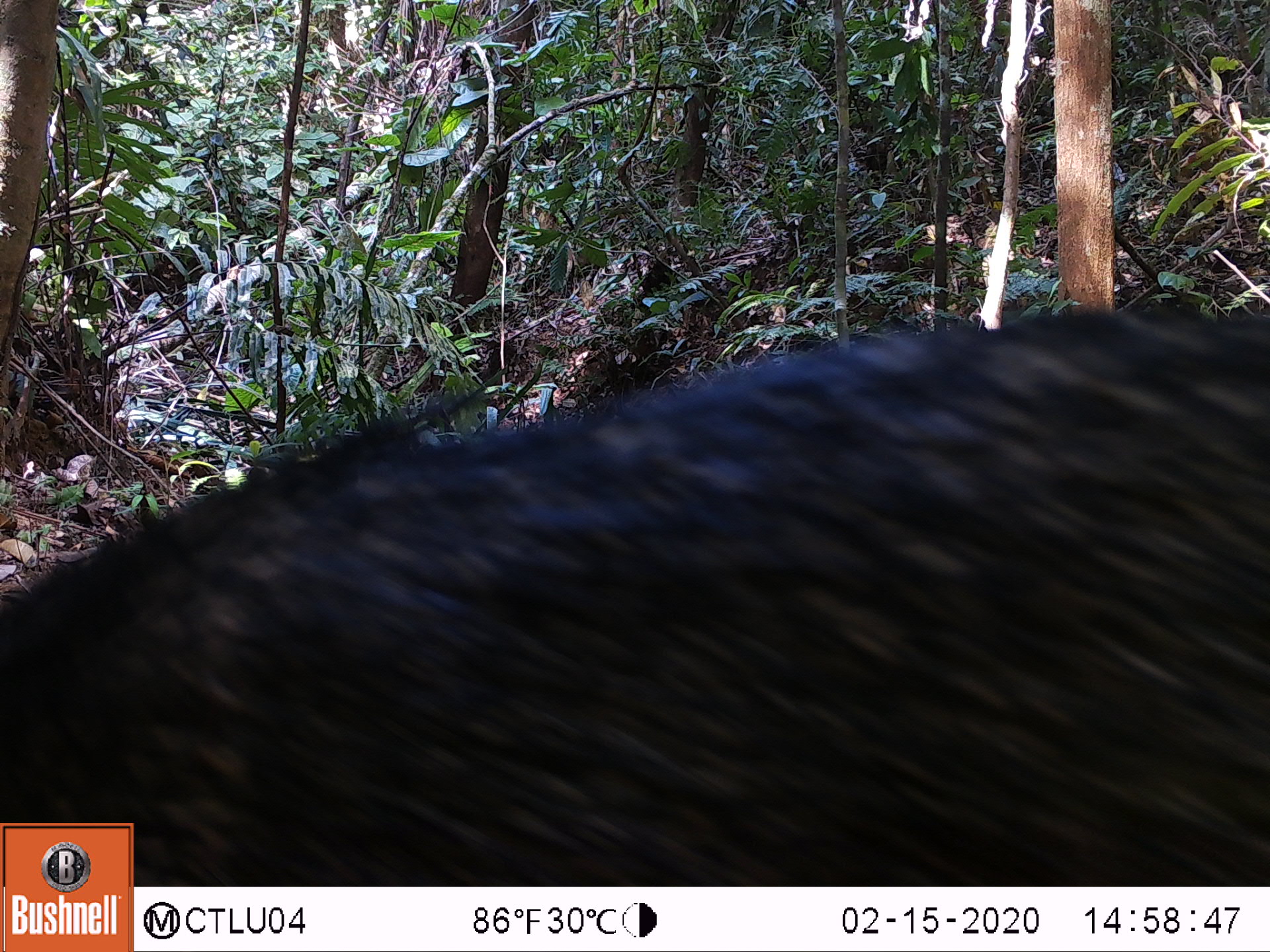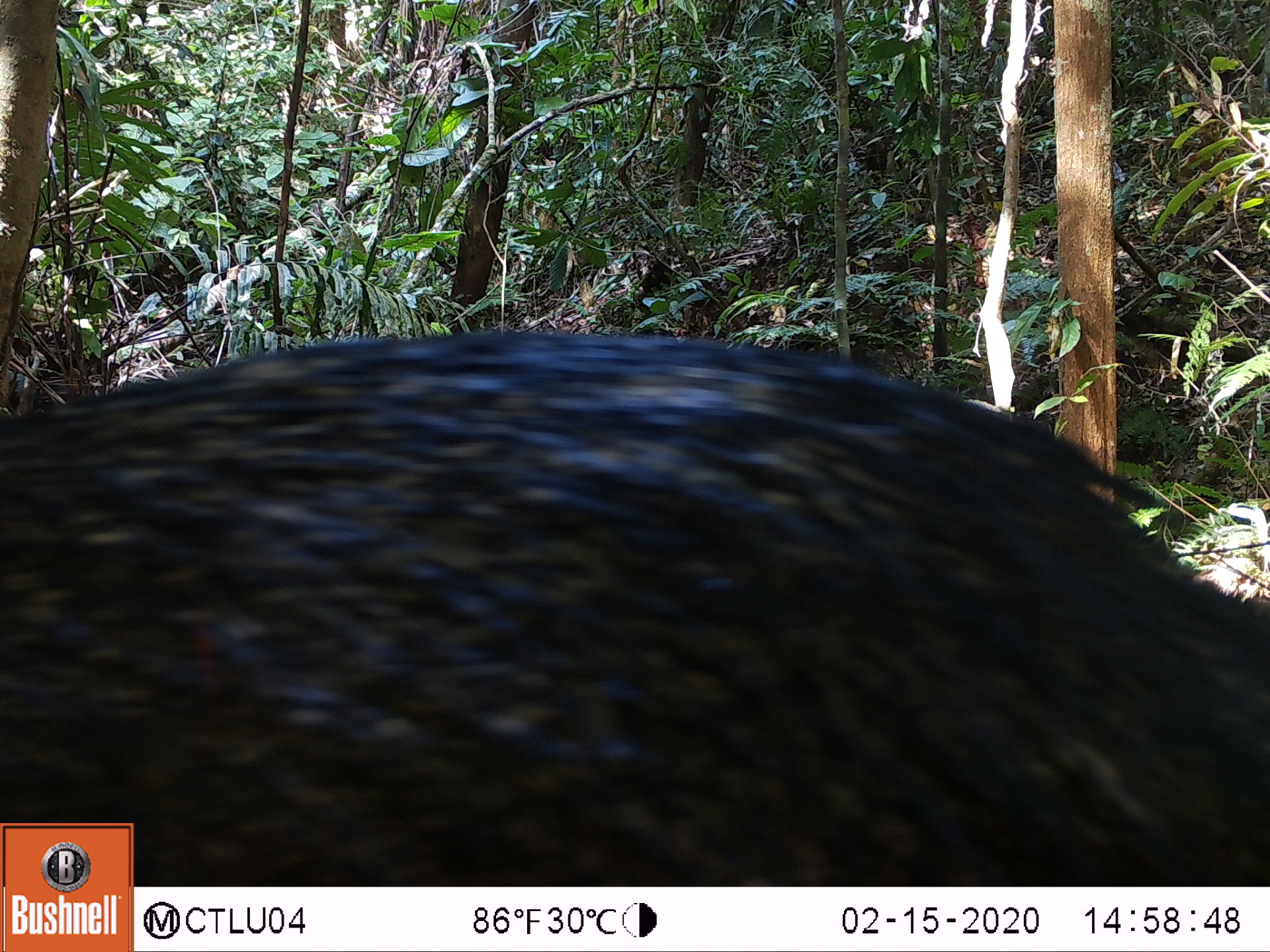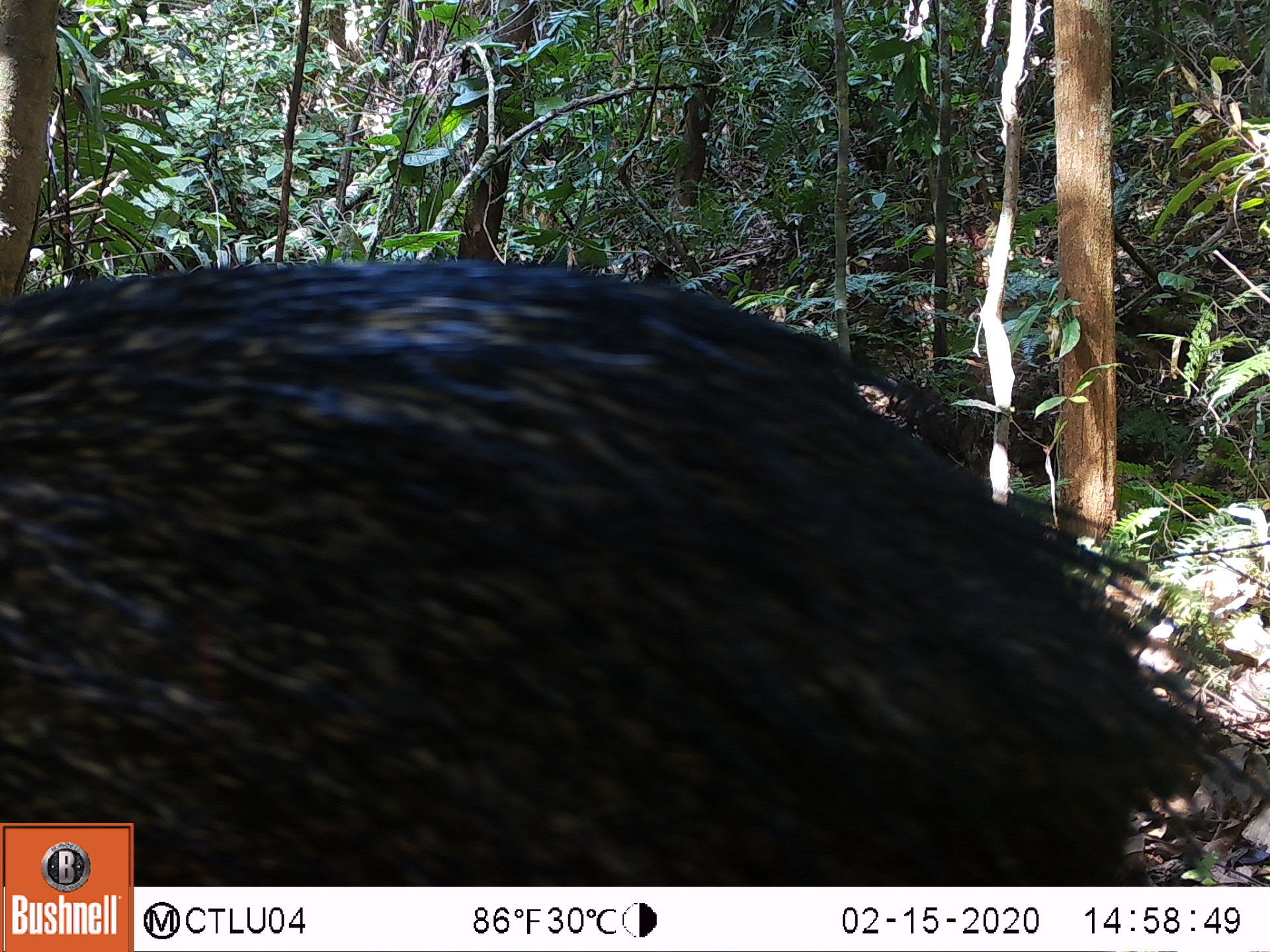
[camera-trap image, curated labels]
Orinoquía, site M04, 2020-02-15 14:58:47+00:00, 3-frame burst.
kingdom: Animalia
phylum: Chordata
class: Mammalia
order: Artiodactyla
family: Tayassuidae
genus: Pecari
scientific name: Pecari tajacu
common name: collared peccary